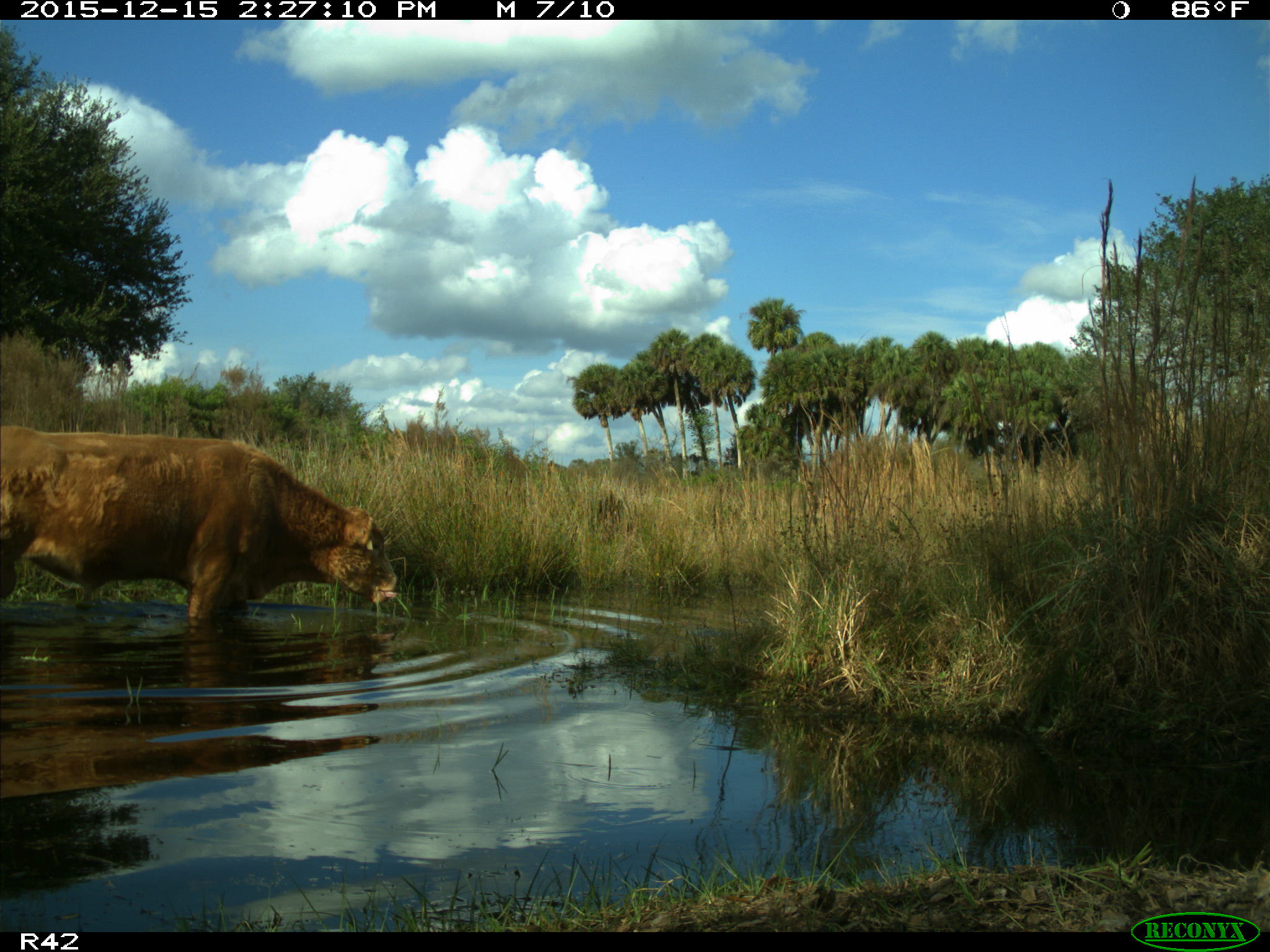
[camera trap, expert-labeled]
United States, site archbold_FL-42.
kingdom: Animalia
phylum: Chordata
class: Mammalia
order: Artiodactyla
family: Bovidae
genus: Bos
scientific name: Bos taurus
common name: domestic cow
Bos taurus (domestic cow).